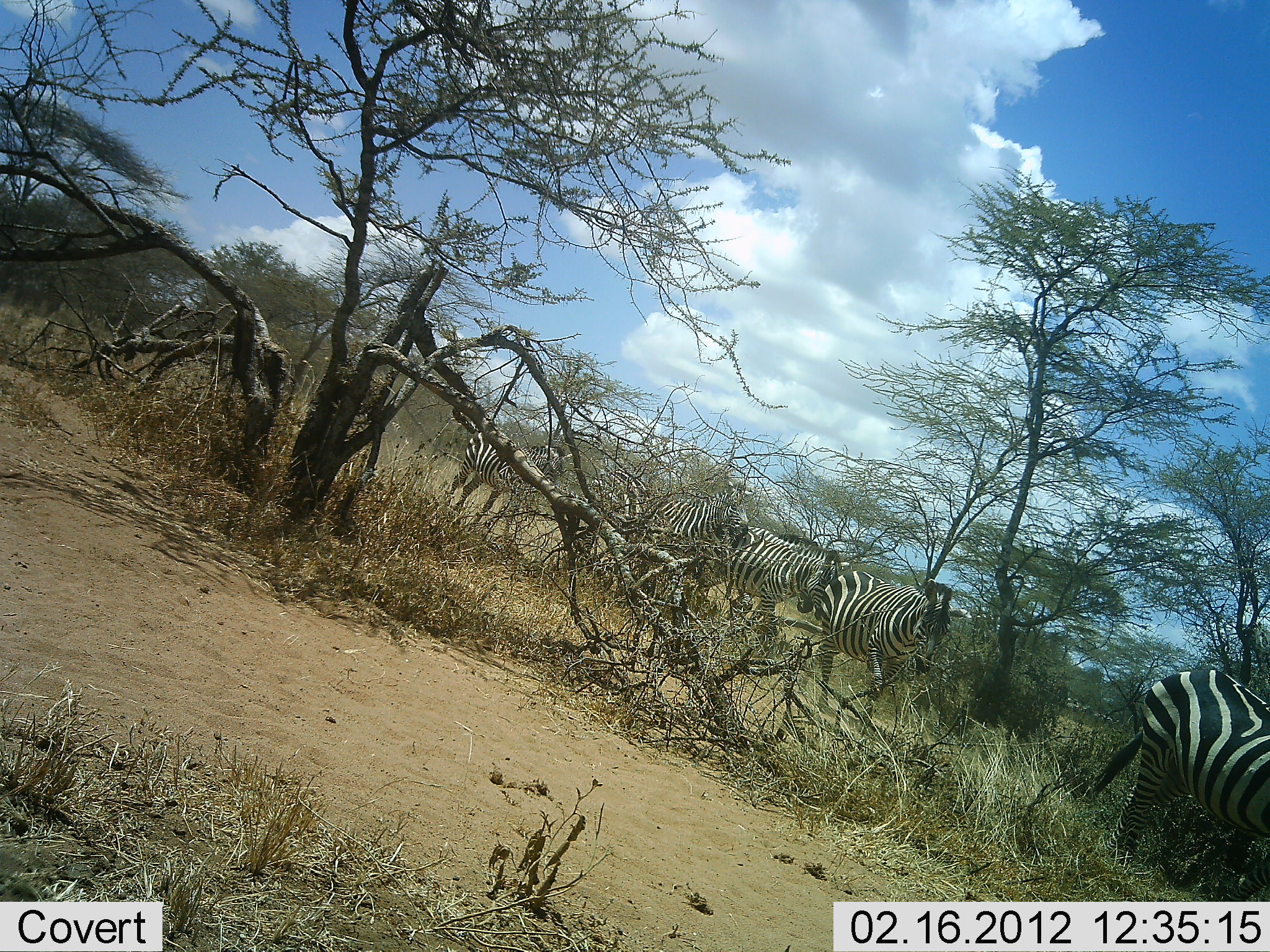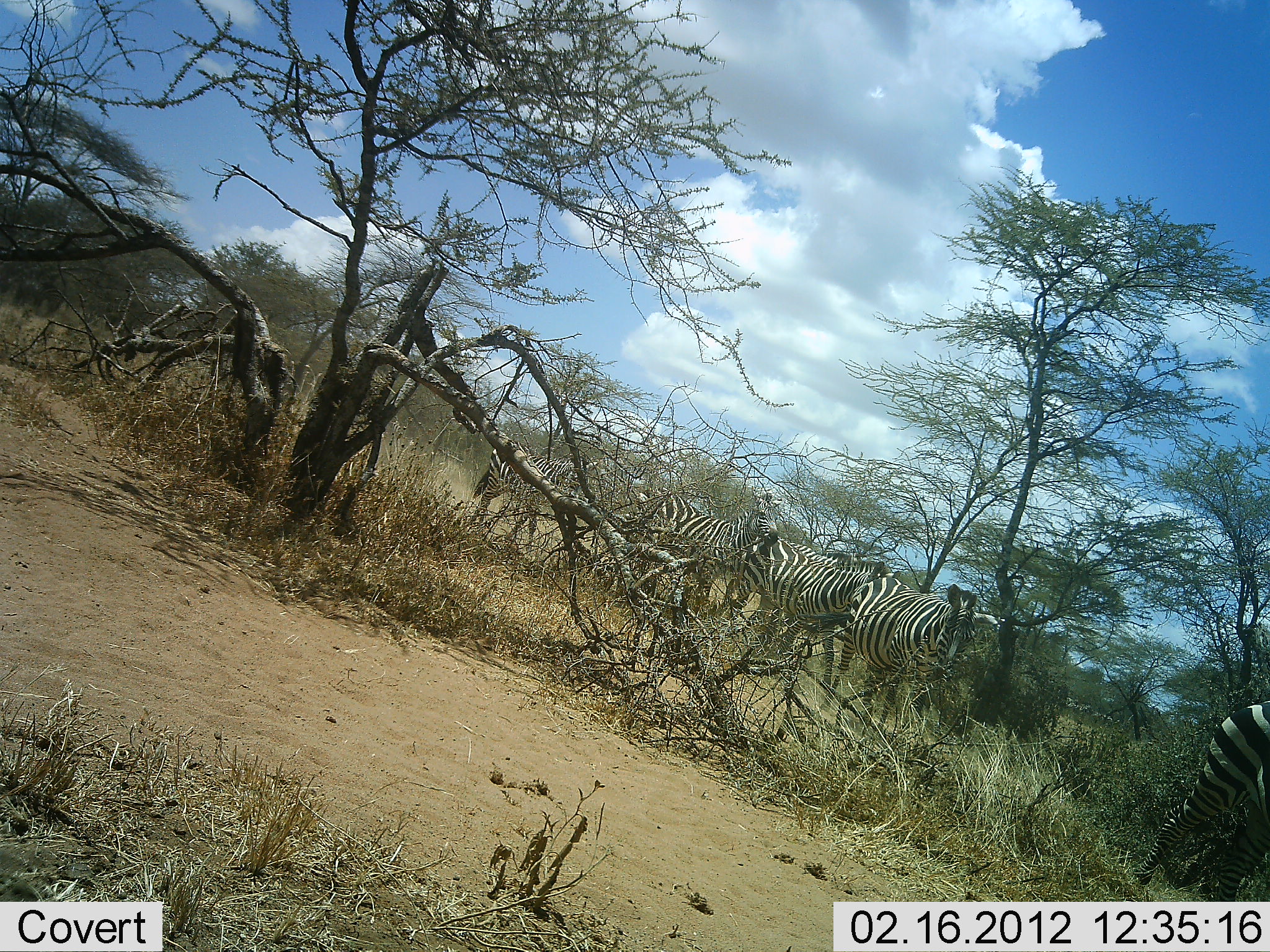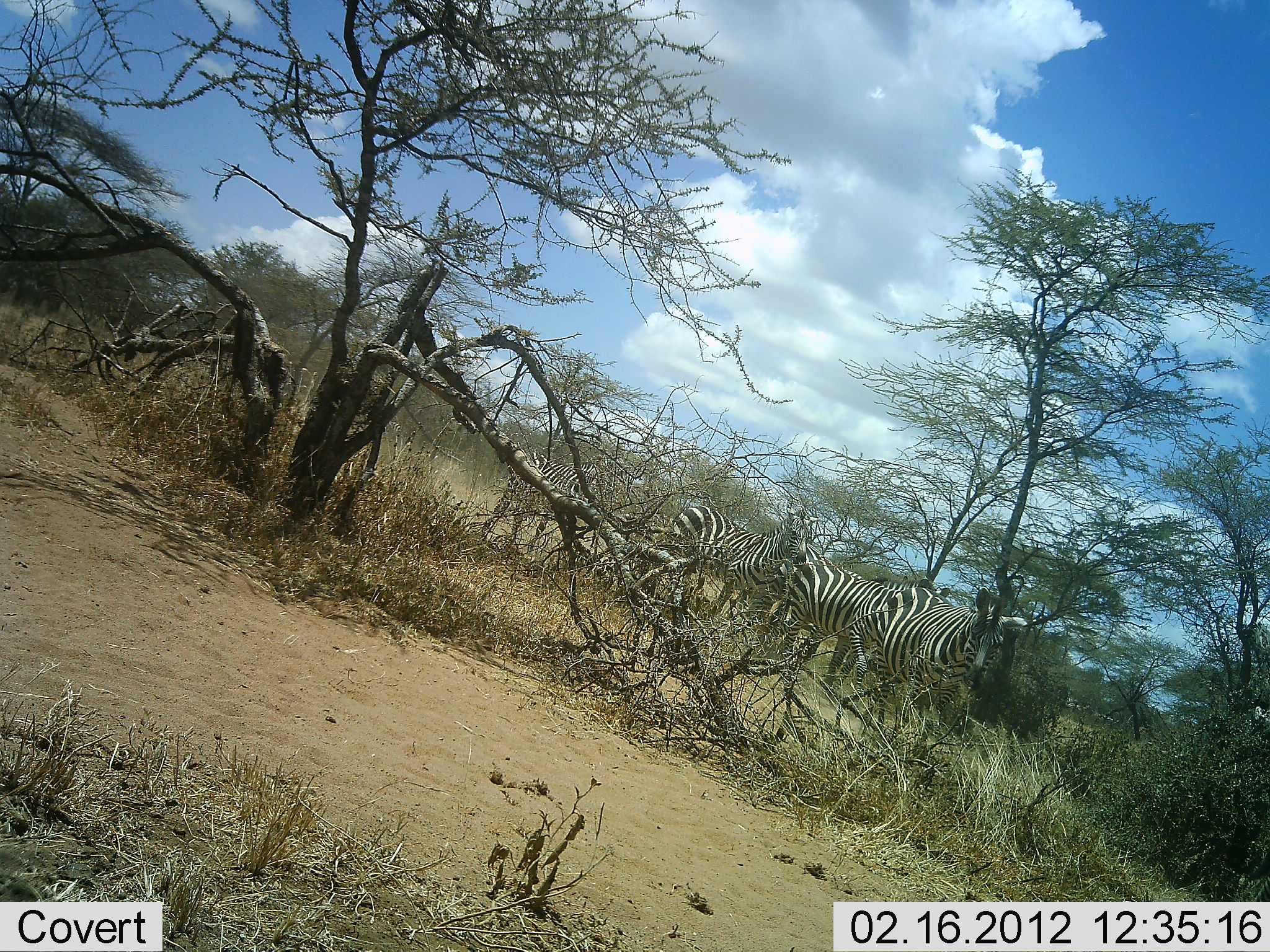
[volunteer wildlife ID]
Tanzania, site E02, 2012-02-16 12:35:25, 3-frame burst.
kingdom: Animalia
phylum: Chordata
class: Mammalia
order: Perissodactyla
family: Equidae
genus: Equus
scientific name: Equus quagga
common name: plains zebra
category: zebra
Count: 6.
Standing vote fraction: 21%.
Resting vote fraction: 0%.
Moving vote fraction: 89%.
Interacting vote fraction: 0%.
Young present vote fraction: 5%.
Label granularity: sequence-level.